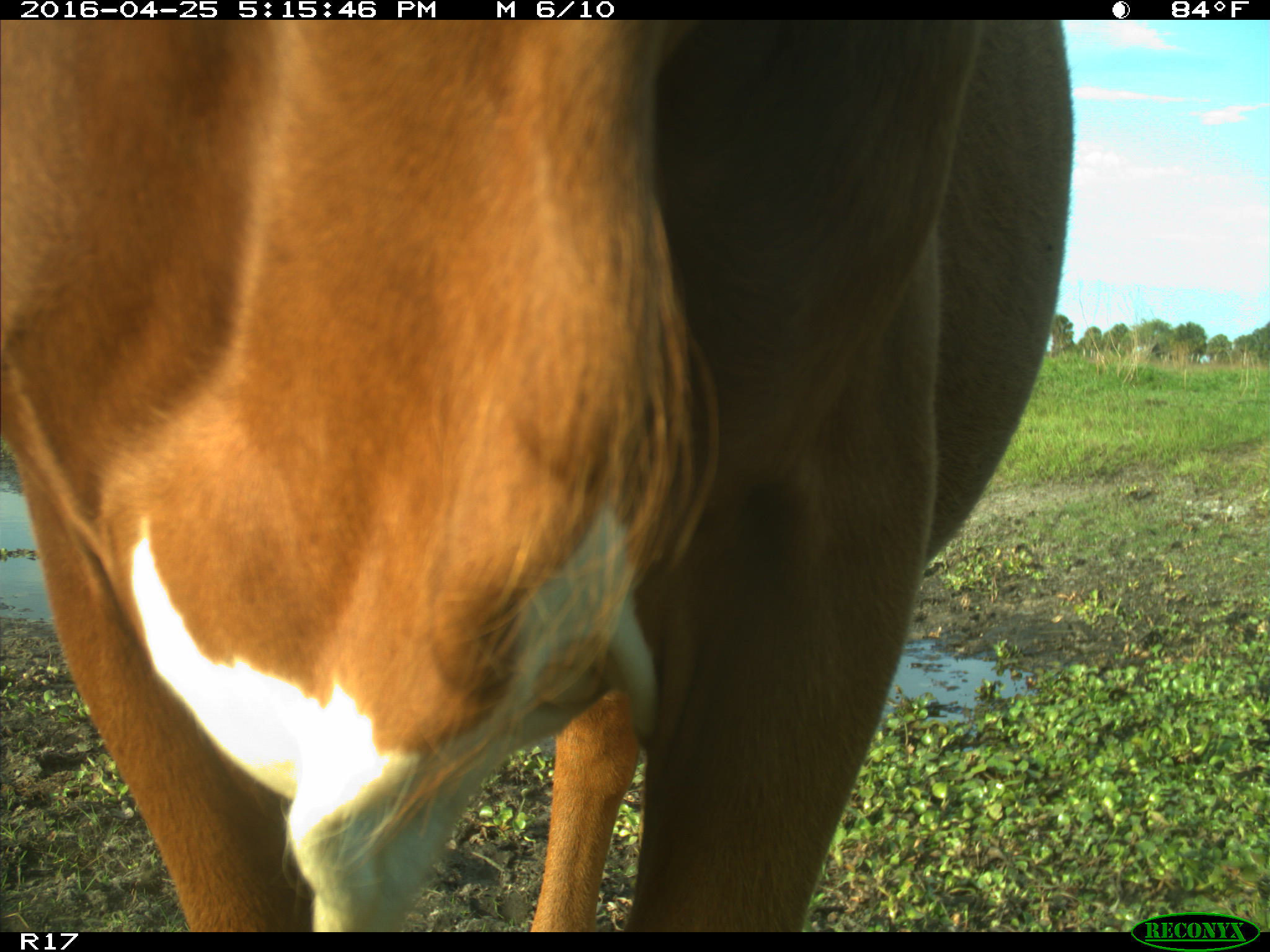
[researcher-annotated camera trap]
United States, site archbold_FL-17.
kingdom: Animalia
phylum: Chordata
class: Mammalia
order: Artiodactyla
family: Bovidae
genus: Bos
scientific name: Bos taurus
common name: domestic cow